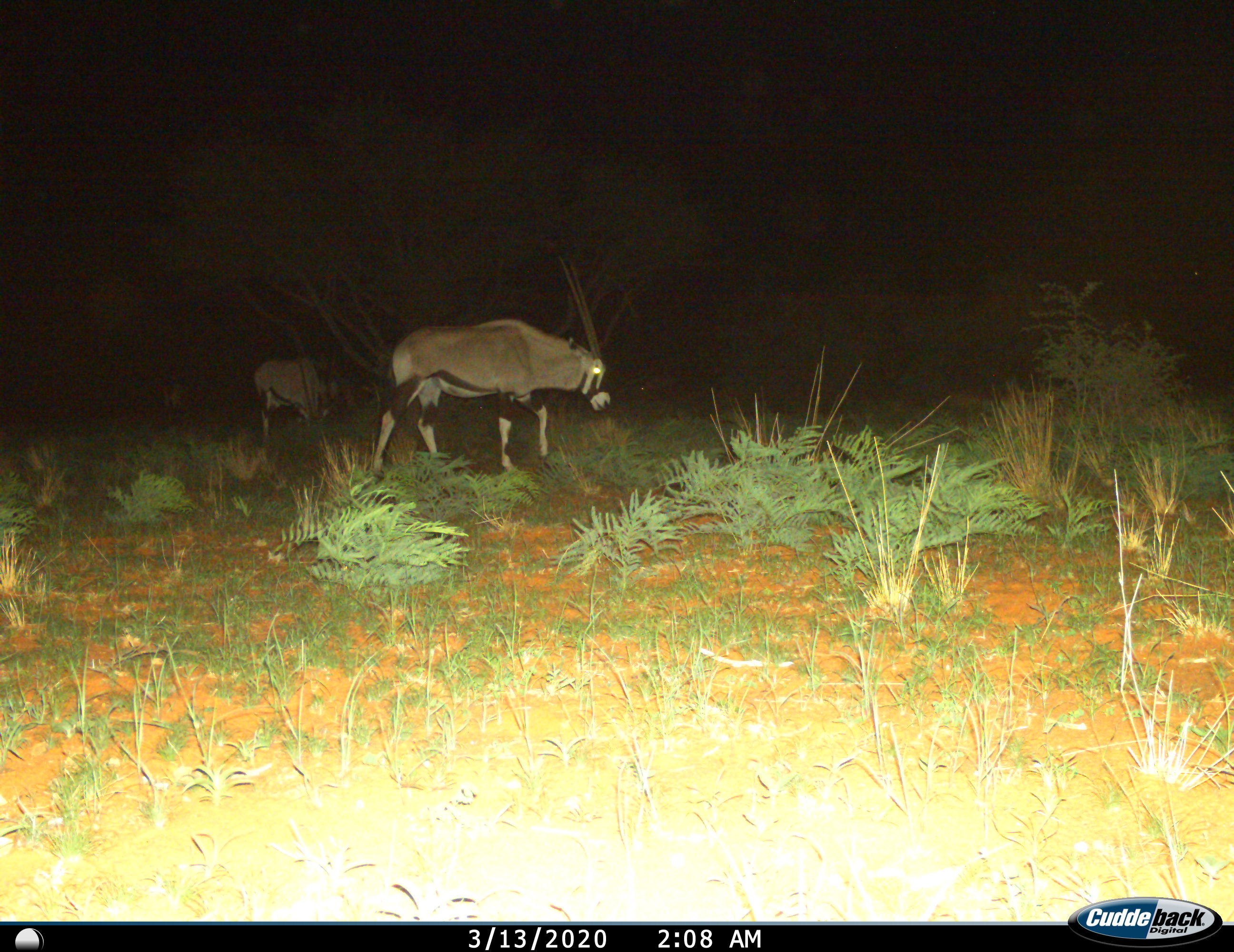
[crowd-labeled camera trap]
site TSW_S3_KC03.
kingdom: Animalia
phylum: Chordata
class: Mammalia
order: Artiodactyla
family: Bovidae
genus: Oryx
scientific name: Oryx gazella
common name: gemsbok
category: oryx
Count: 2.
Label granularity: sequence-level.